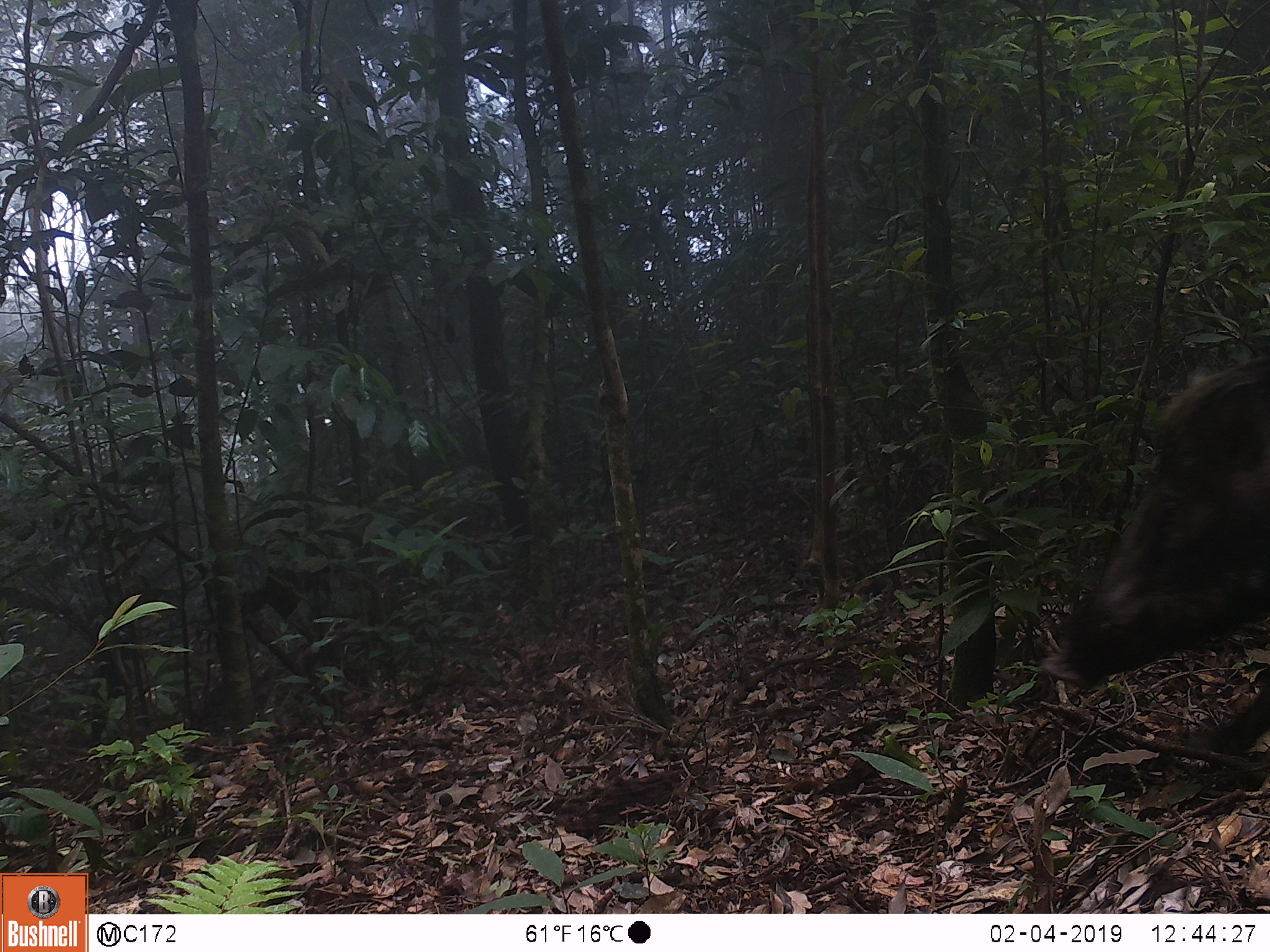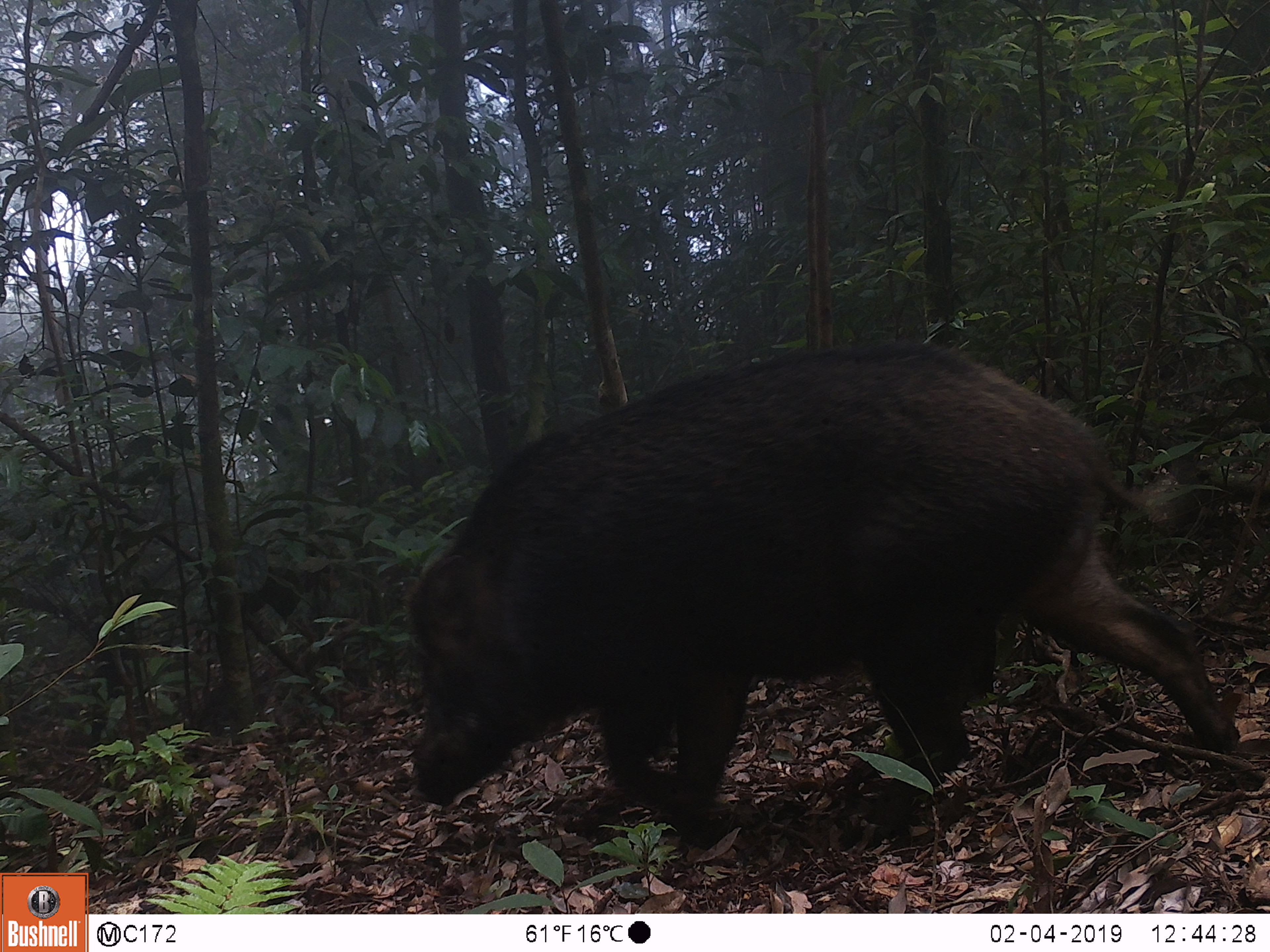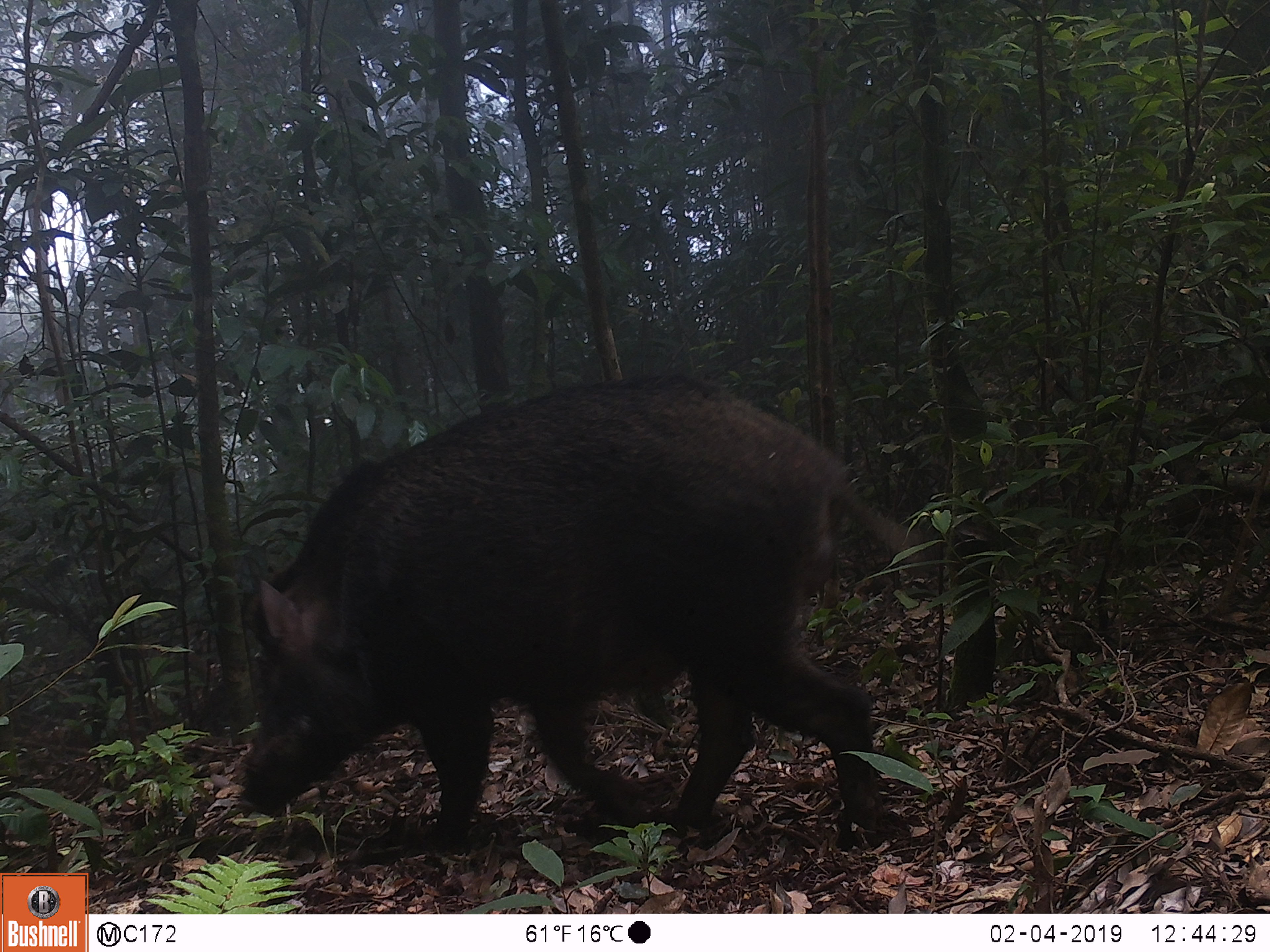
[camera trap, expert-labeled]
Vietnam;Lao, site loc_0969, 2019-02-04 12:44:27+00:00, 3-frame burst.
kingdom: Animalia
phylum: Chordata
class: Mammalia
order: Artiodactyla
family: Suidae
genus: Sus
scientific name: Sus scrofa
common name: eurasian wild pig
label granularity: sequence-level